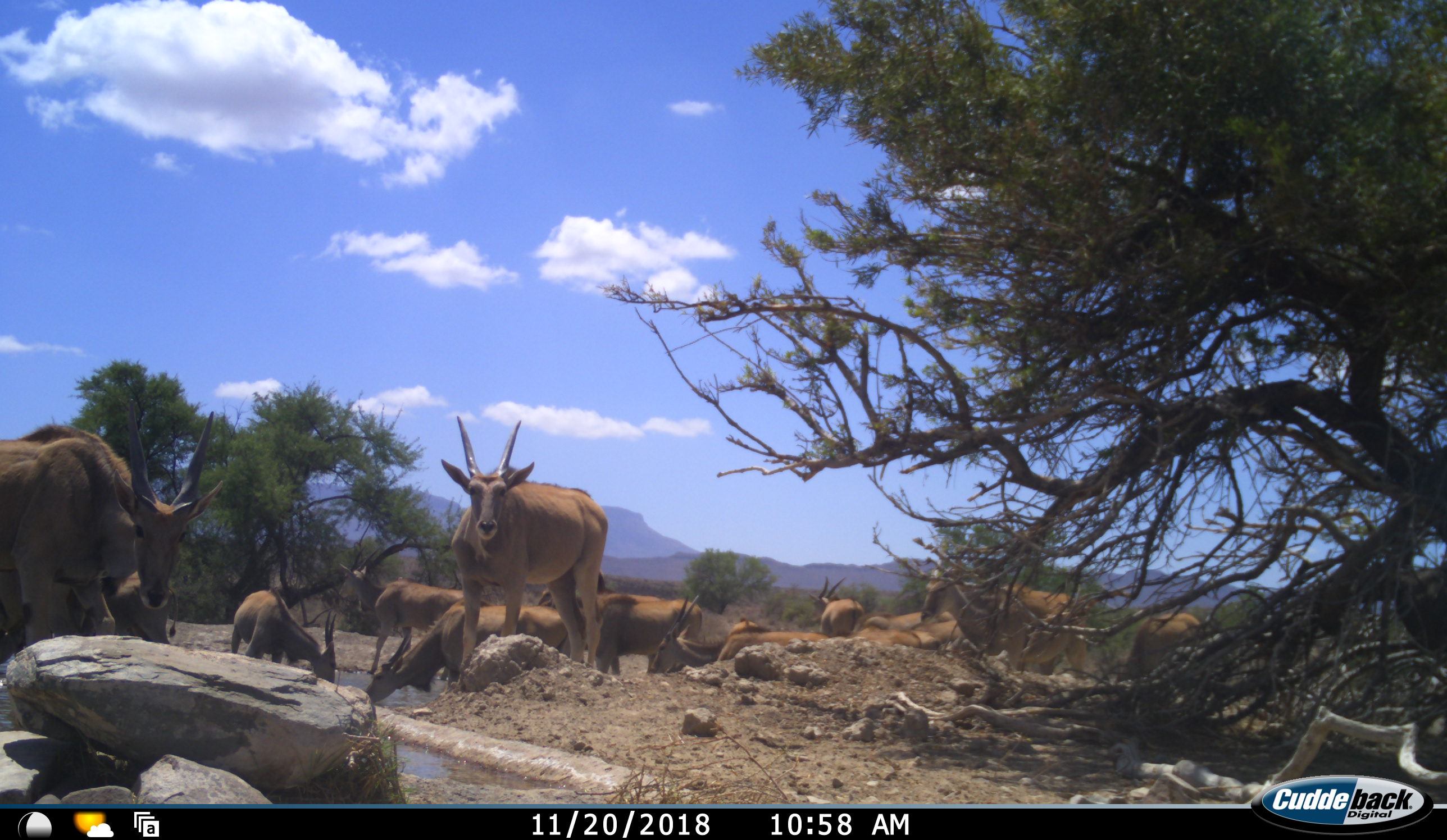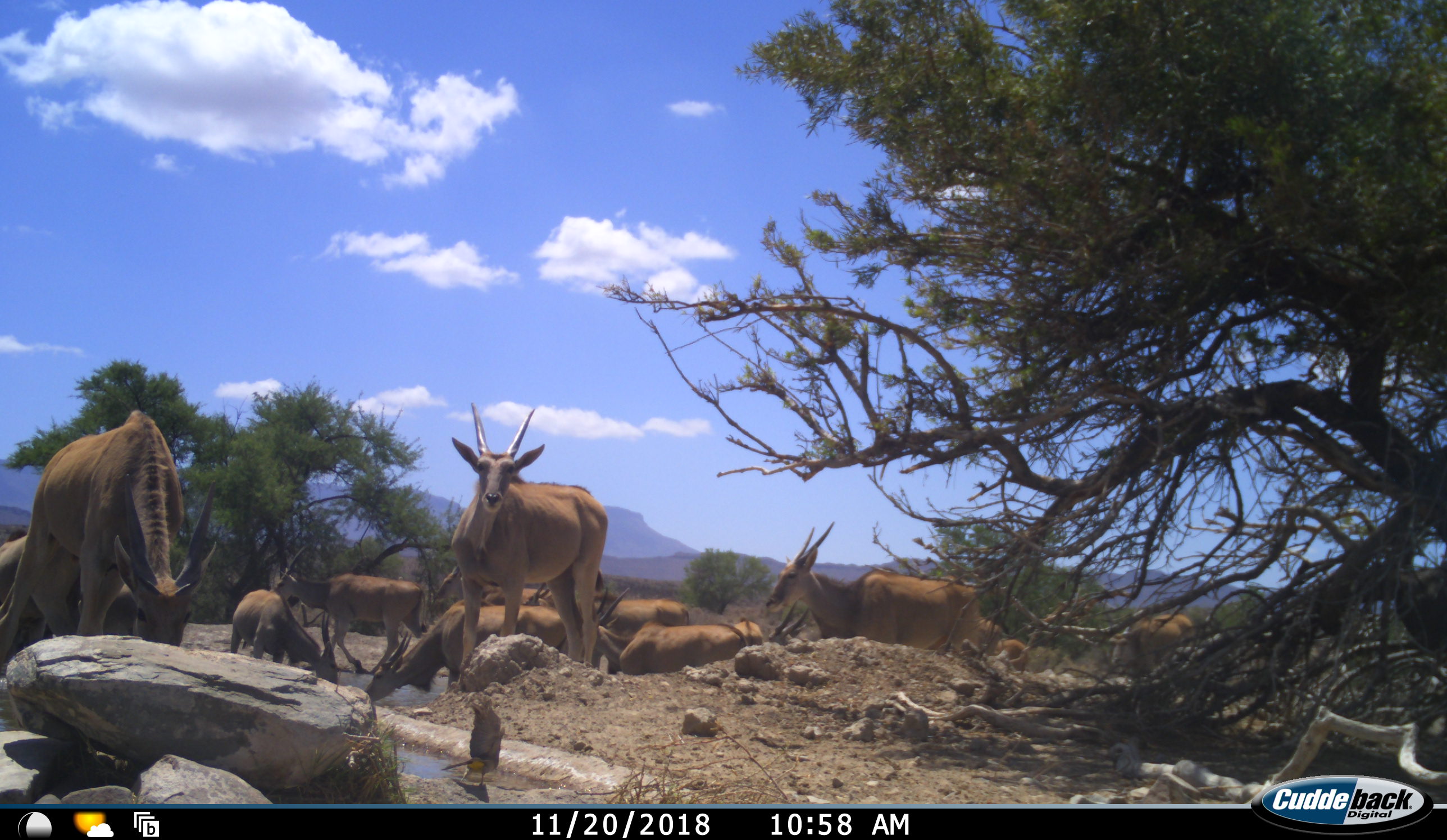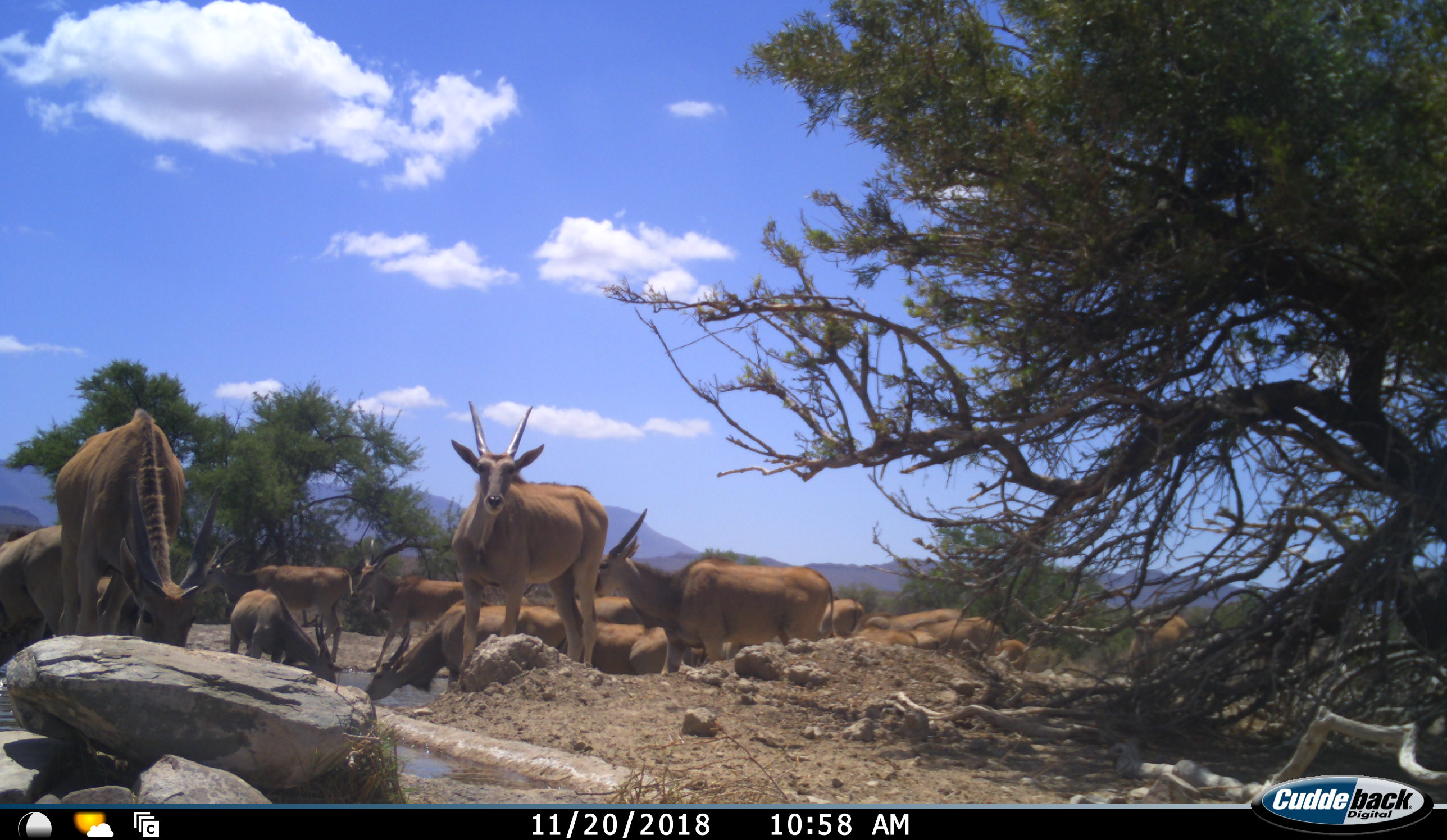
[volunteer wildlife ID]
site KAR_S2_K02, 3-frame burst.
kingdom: Animalia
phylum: Chordata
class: Mammalia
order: Artiodactyla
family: Bovidae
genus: Tragelaphus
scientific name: Tragelaphus oryx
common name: eland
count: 11-50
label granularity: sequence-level